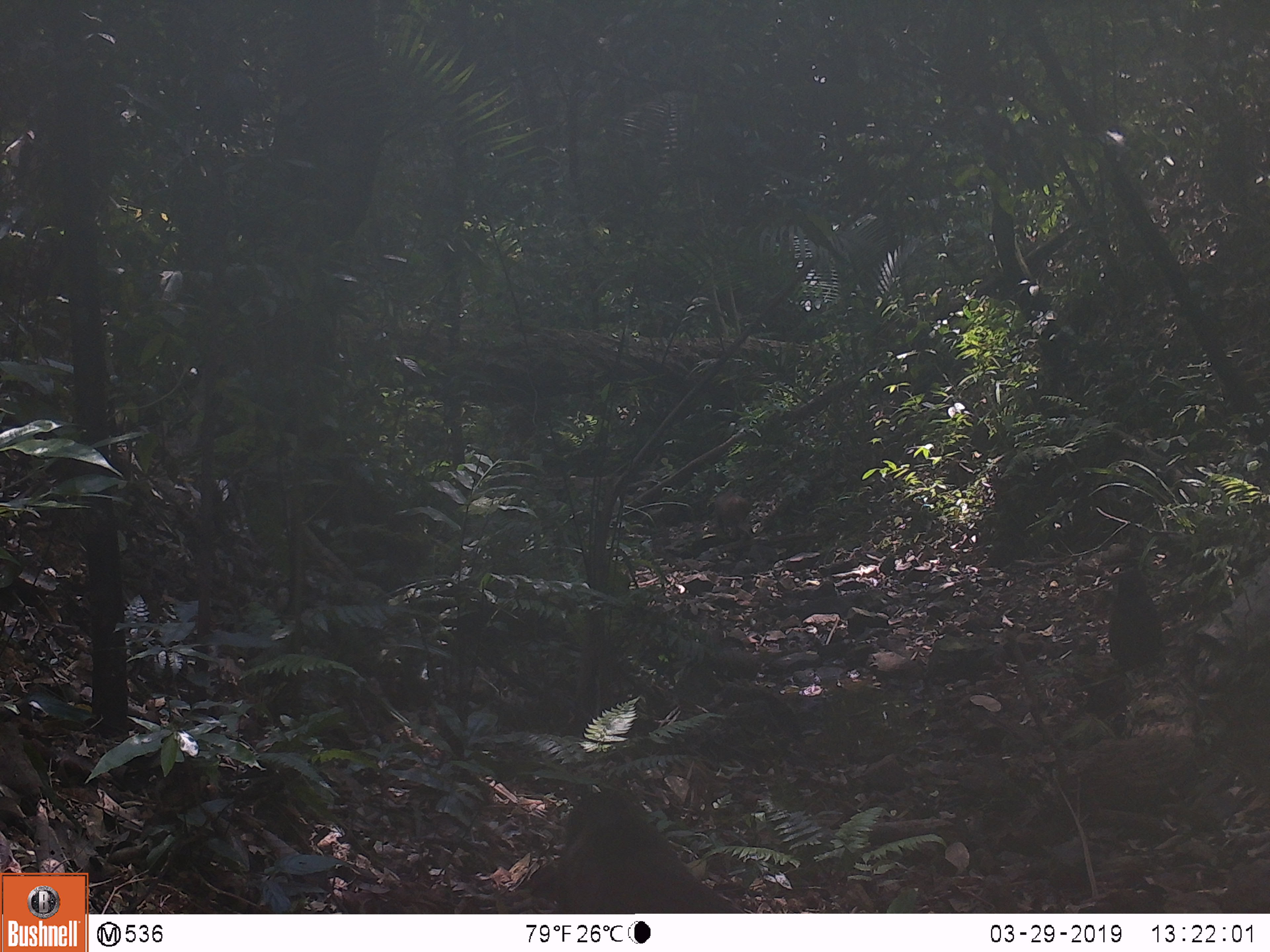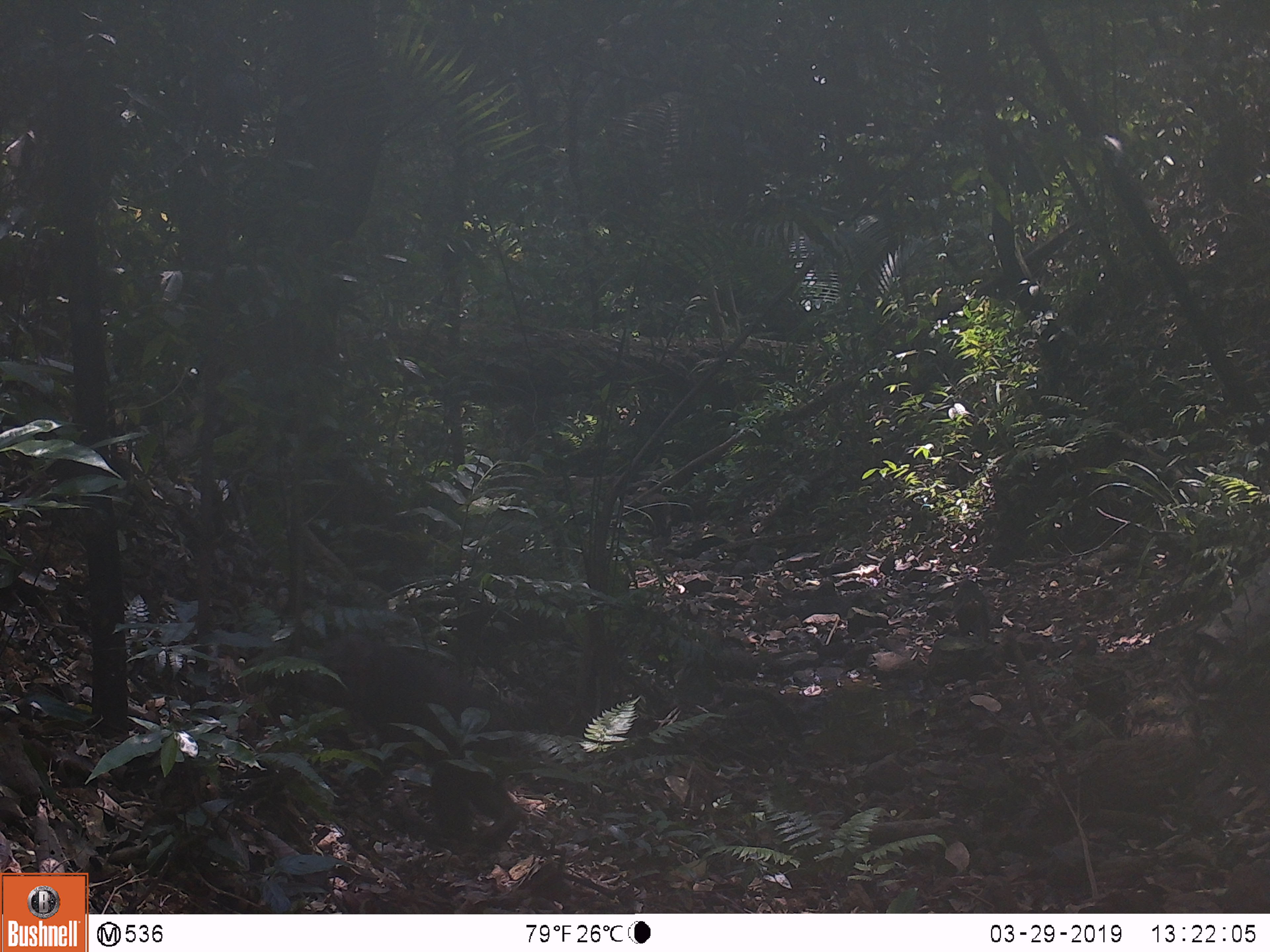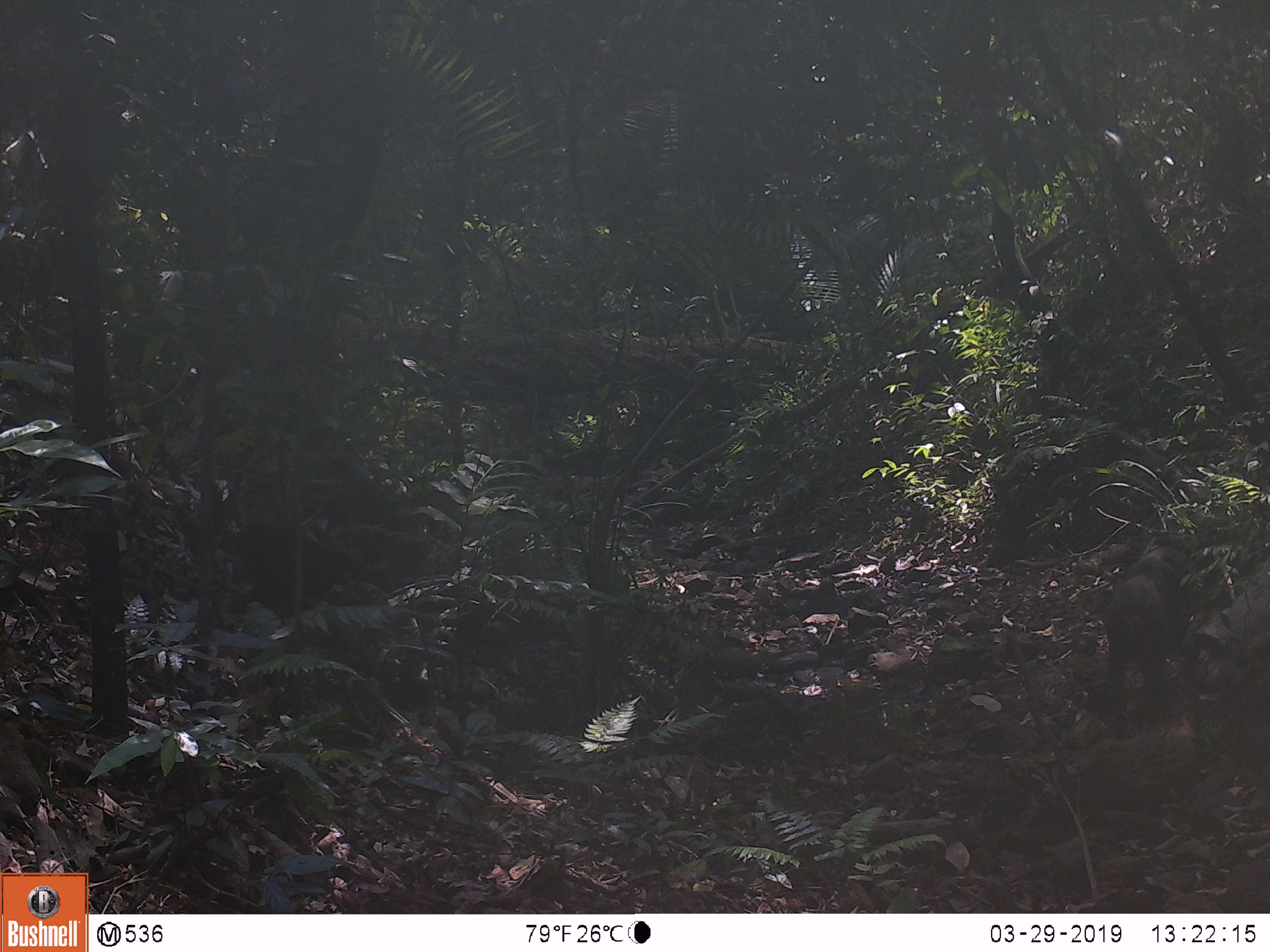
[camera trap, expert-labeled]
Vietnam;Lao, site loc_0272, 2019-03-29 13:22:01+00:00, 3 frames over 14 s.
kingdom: Animalia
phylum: Chordata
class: Mammalia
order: Primates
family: Cercopithecidae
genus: Macaca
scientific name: Macaca arctoides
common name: stump-tailed macaque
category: stump tailed macaque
Stump tailed macaque (stump-tailed macaque) (Macaca arctoides). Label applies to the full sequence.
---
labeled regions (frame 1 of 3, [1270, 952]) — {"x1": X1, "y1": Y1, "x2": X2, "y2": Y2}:
stump tailed macaque: {"x1": 528, "y1": 791, "x2": 746, "y2": 914}; {"x1": 1107, "y1": 561, "x2": 1163, "y2": 666}; {"x1": 713, "y1": 490, "x2": 751, "y2": 540}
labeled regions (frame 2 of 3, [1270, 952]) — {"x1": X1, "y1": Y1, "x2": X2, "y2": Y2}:
stump tailed macaque: {"x1": 239, "y1": 633, "x2": 523, "y2": 849}; {"x1": 643, "y1": 492, "x2": 672, "y2": 546}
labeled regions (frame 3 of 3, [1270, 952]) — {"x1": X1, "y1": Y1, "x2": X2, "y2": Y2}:
stump tailed macaque: {"x1": 1100, "y1": 546, "x2": 1197, "y2": 704}